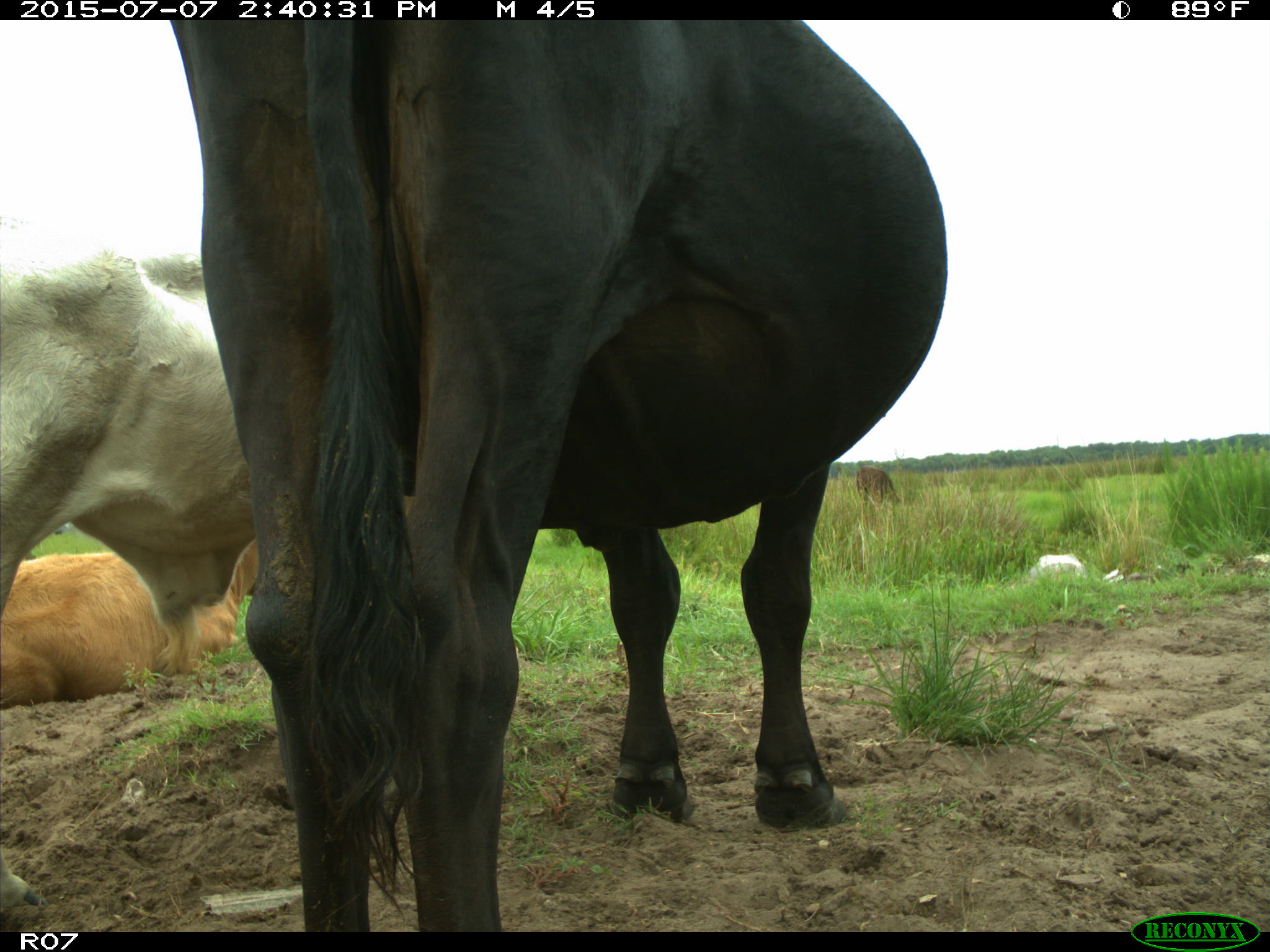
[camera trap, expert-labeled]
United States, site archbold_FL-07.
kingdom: Animalia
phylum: Chordata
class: Mammalia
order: Artiodactyla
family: Bovidae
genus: Bos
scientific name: Bos taurus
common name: domestic cow